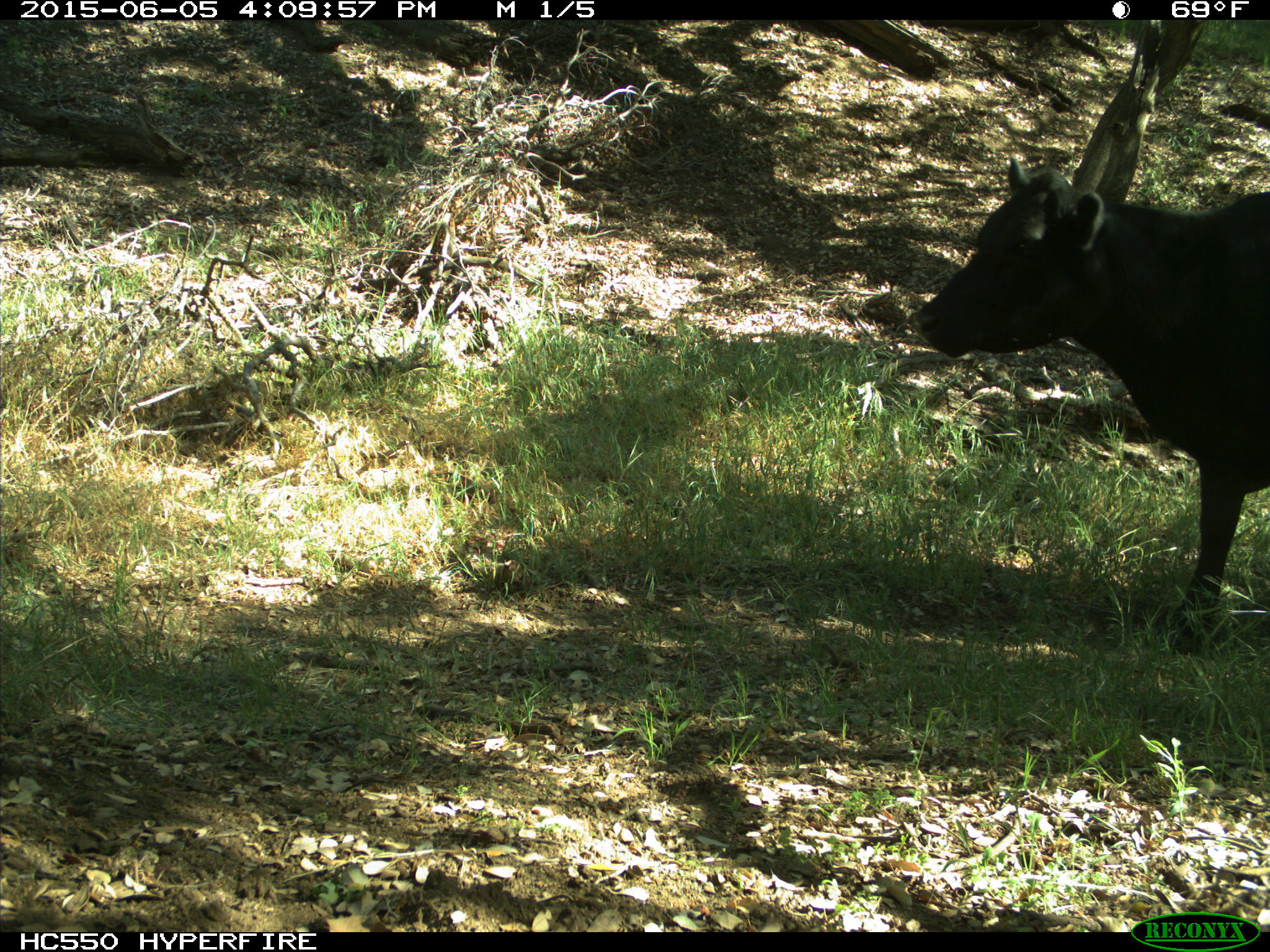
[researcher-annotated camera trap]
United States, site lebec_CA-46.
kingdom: Animalia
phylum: Chordata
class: Mammalia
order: Artiodactyla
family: Bovidae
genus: Bos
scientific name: Bos taurus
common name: domestic cow